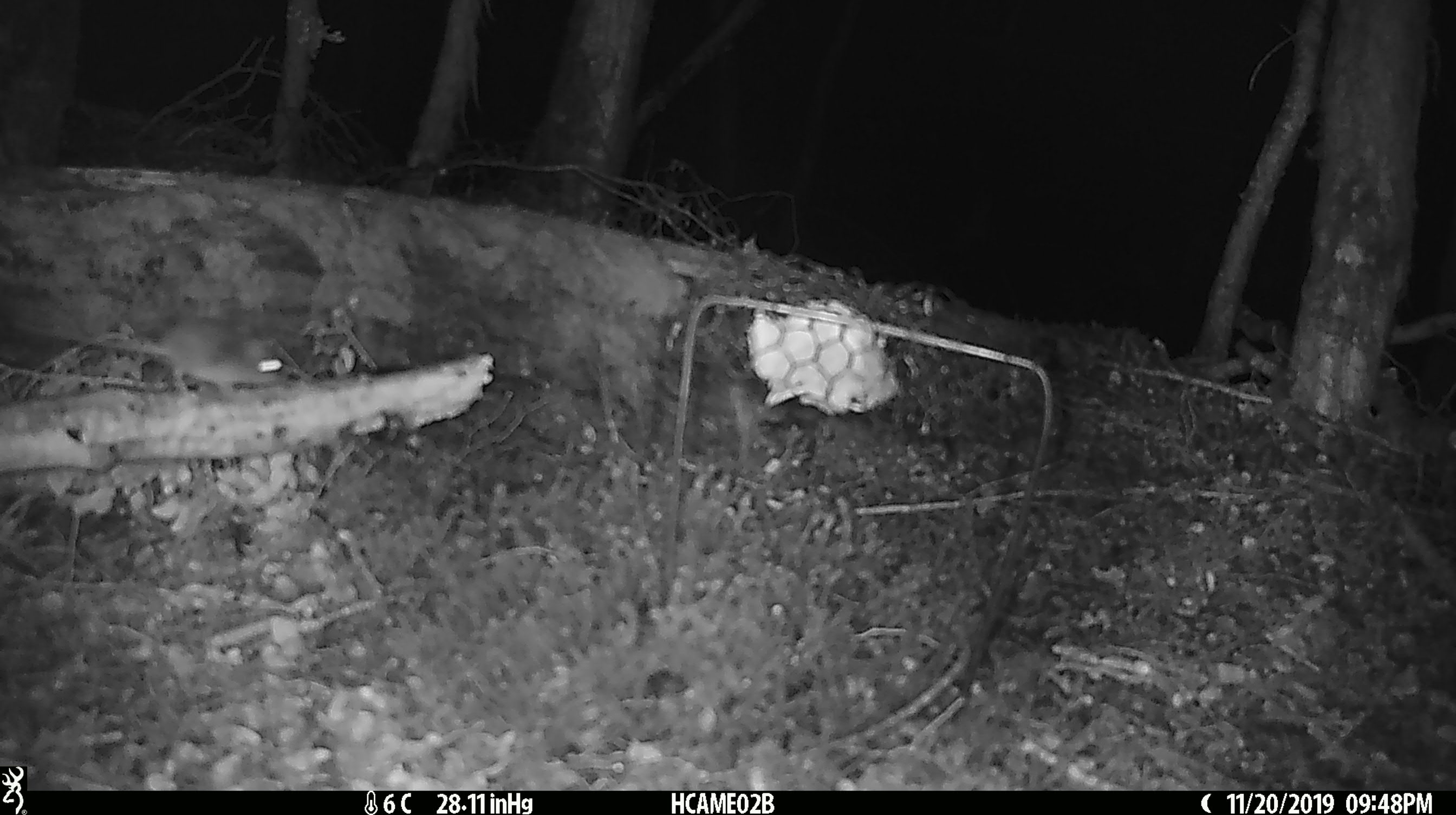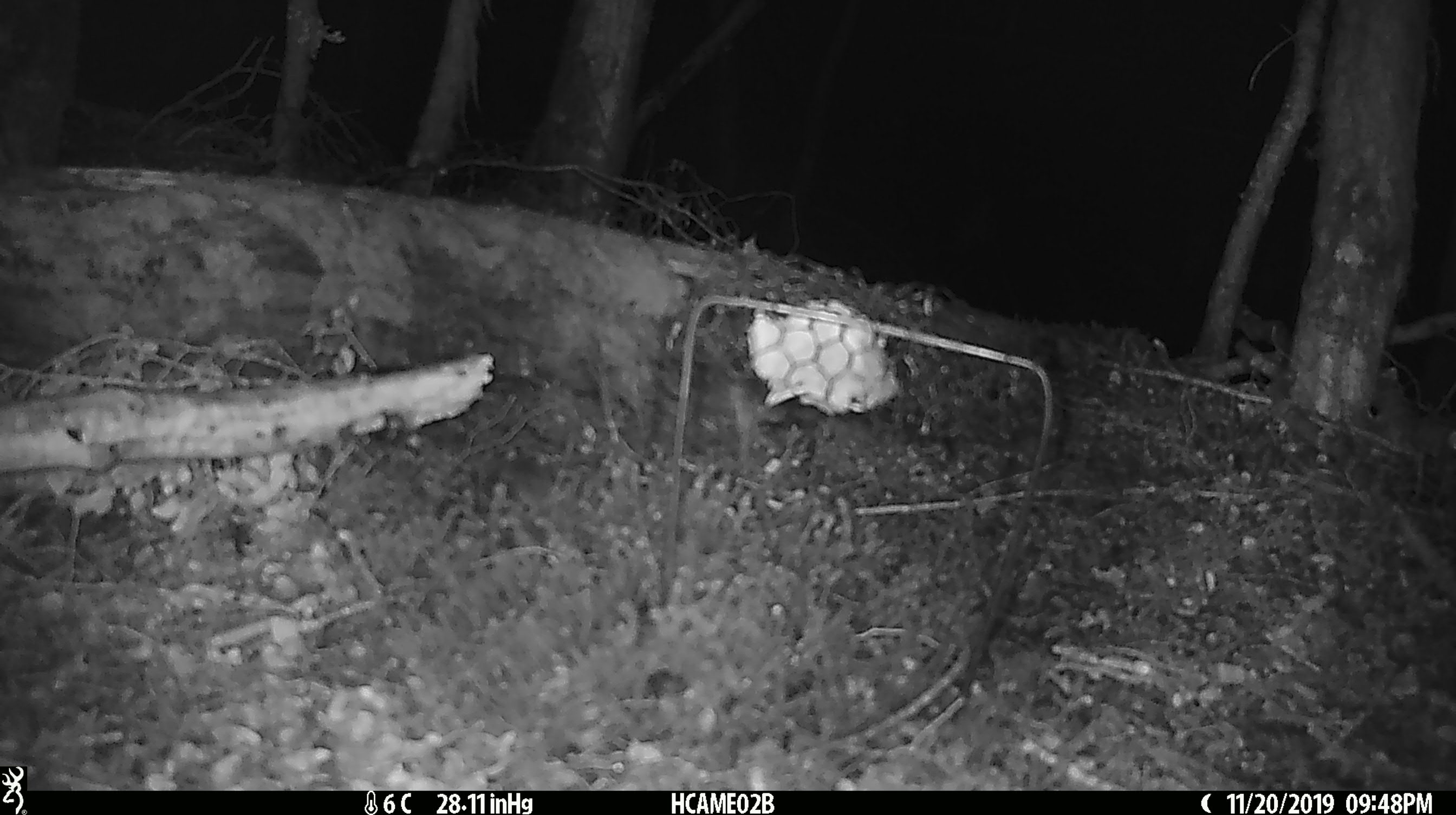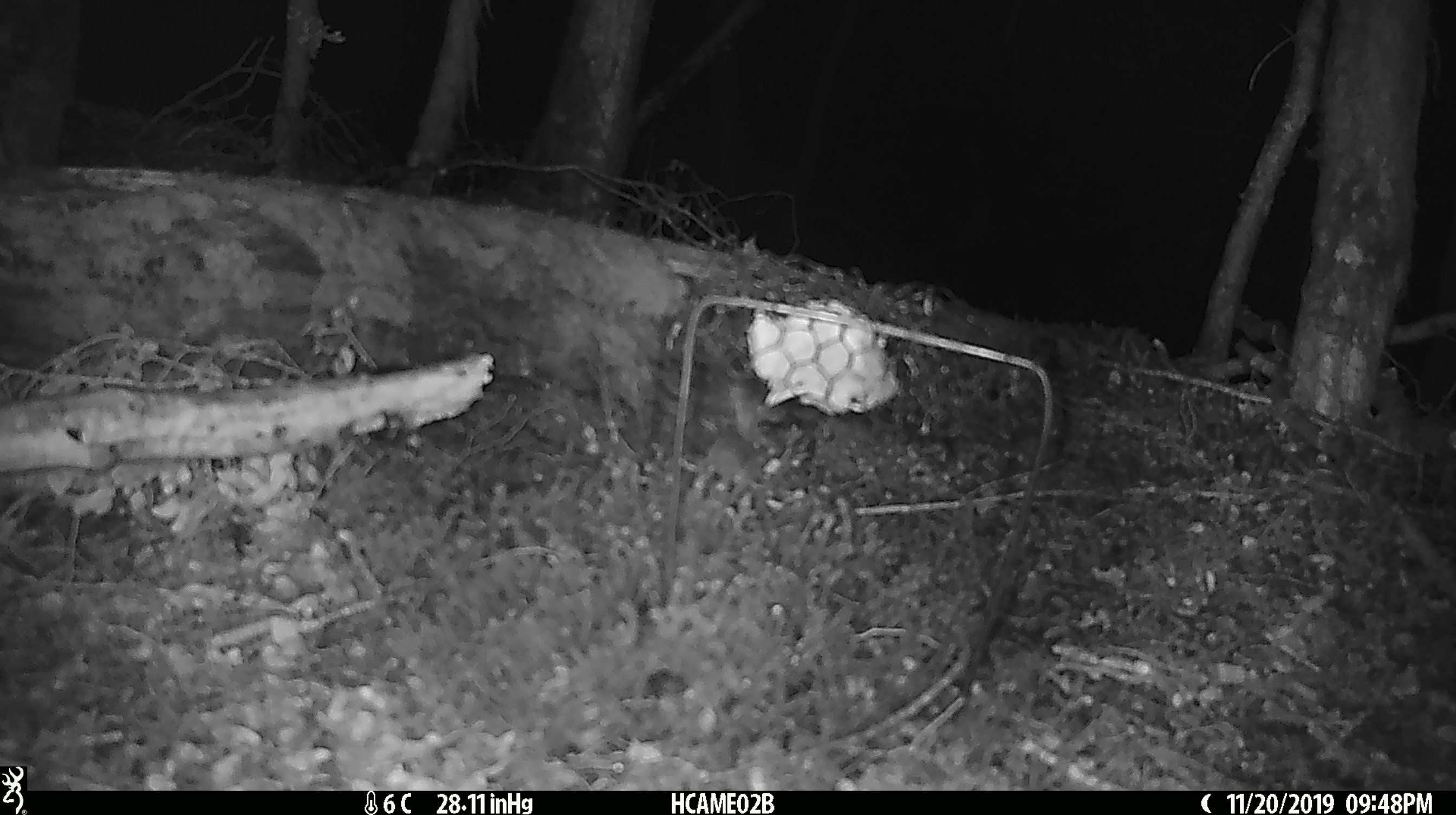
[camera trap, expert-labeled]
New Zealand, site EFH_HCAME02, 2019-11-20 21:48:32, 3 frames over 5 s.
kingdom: Animalia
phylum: Chordata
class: Mammalia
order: Rodentia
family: Muridae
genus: Mus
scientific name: Mus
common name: mouse